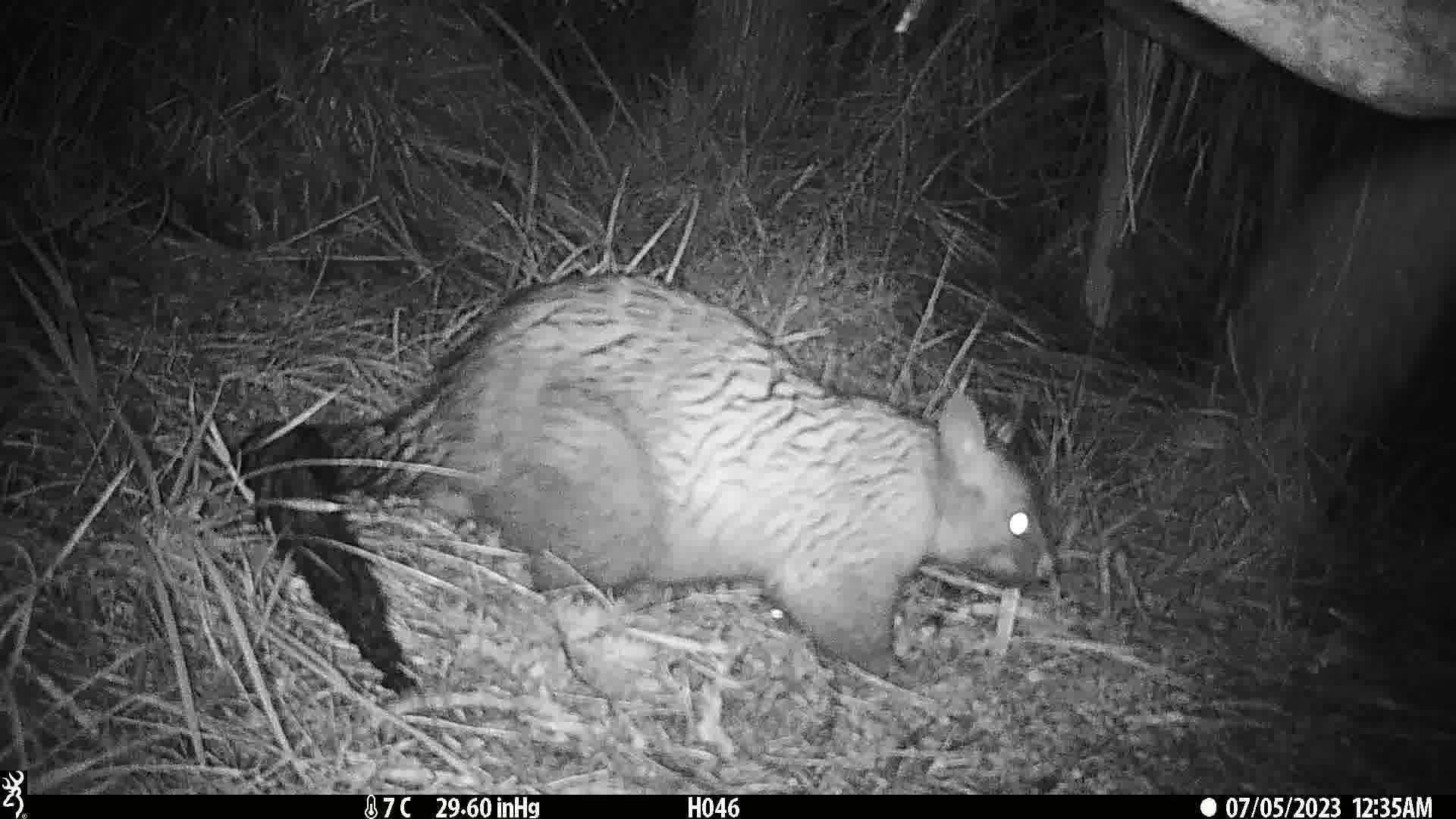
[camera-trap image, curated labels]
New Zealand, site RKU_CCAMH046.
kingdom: Animalia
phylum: Chordata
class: Mammalia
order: Diprotodontia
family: Phalangeridae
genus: Trichosurus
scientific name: Trichosurus vulpecula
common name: common brushtail possum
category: possum